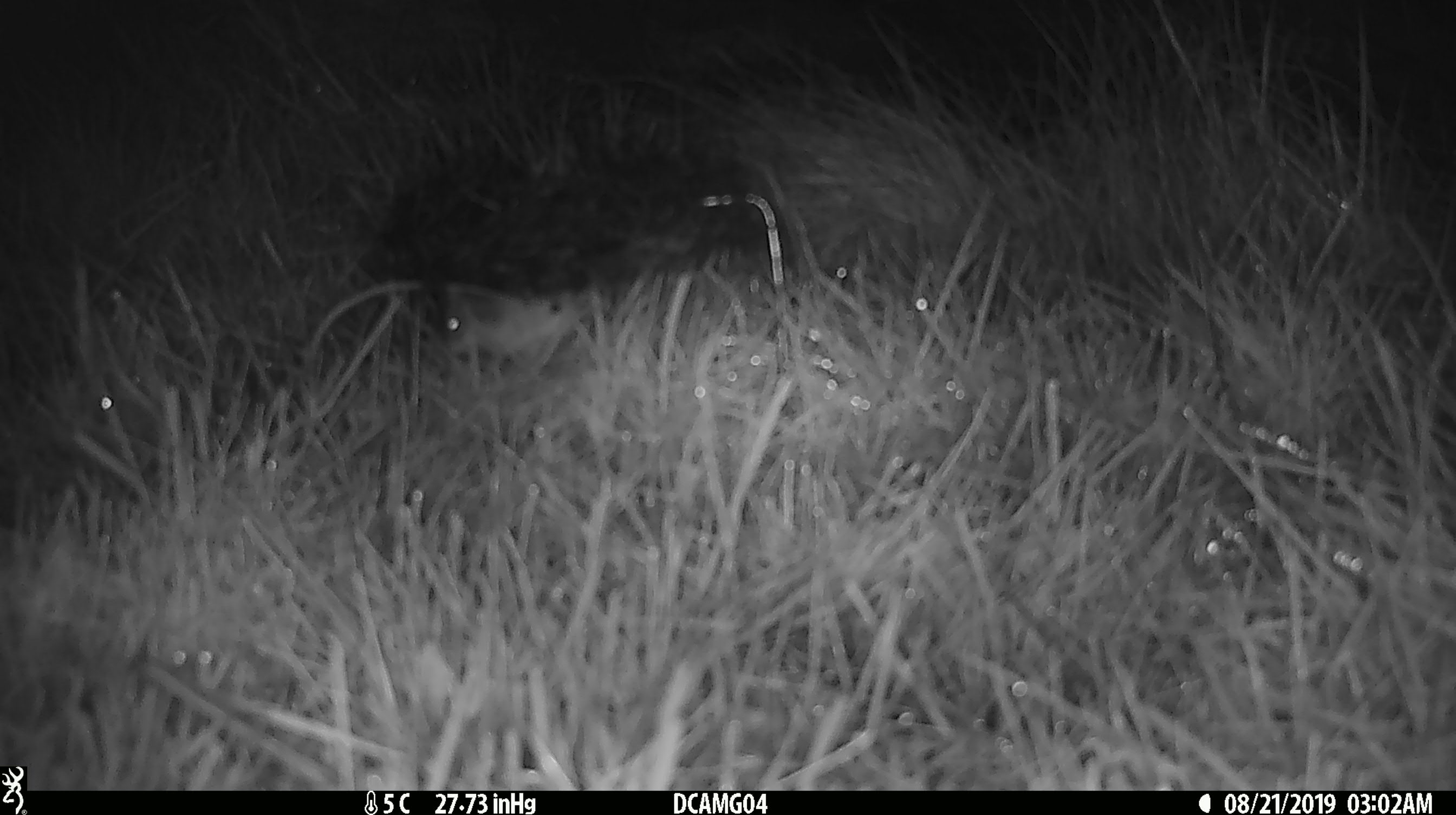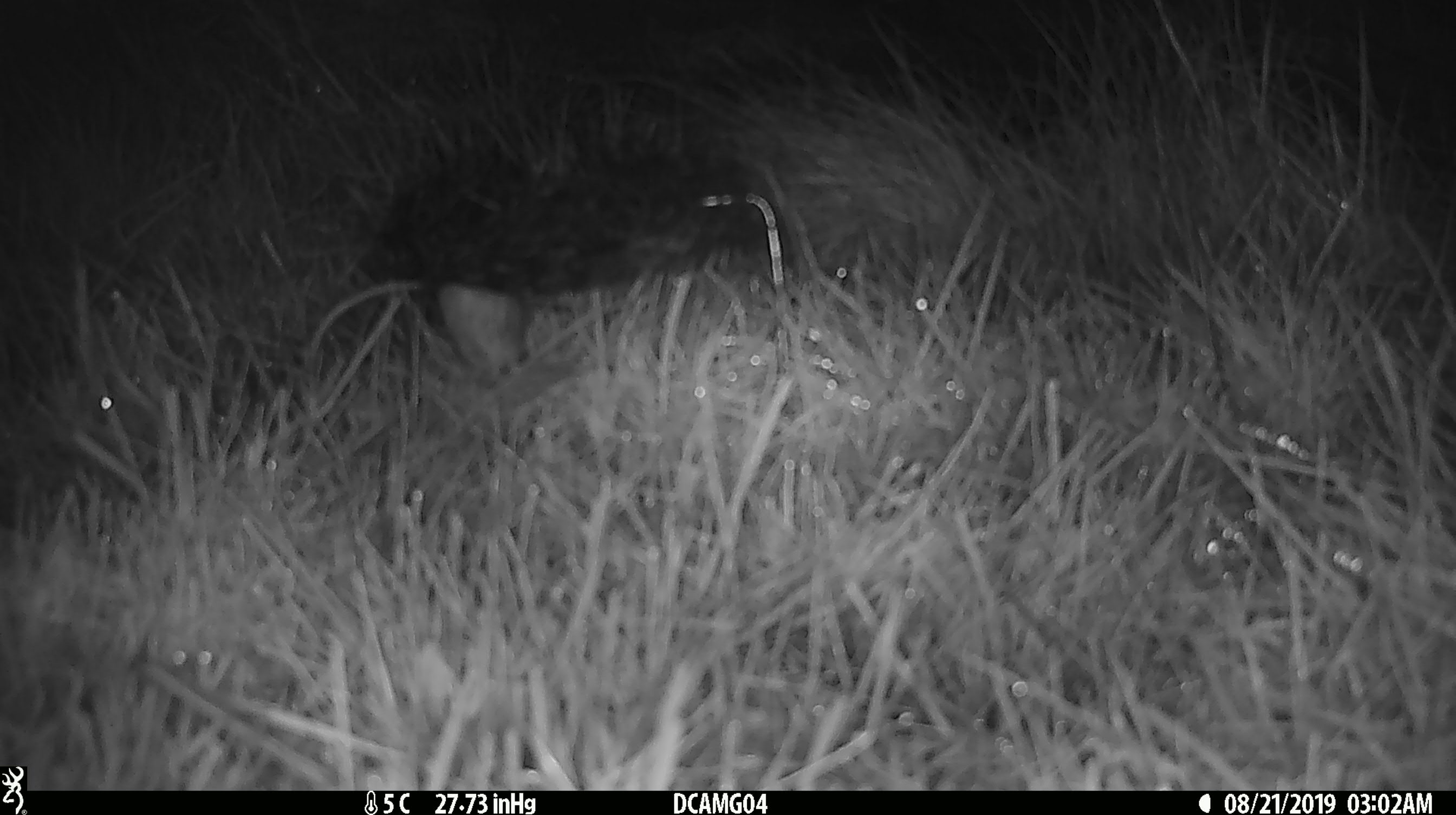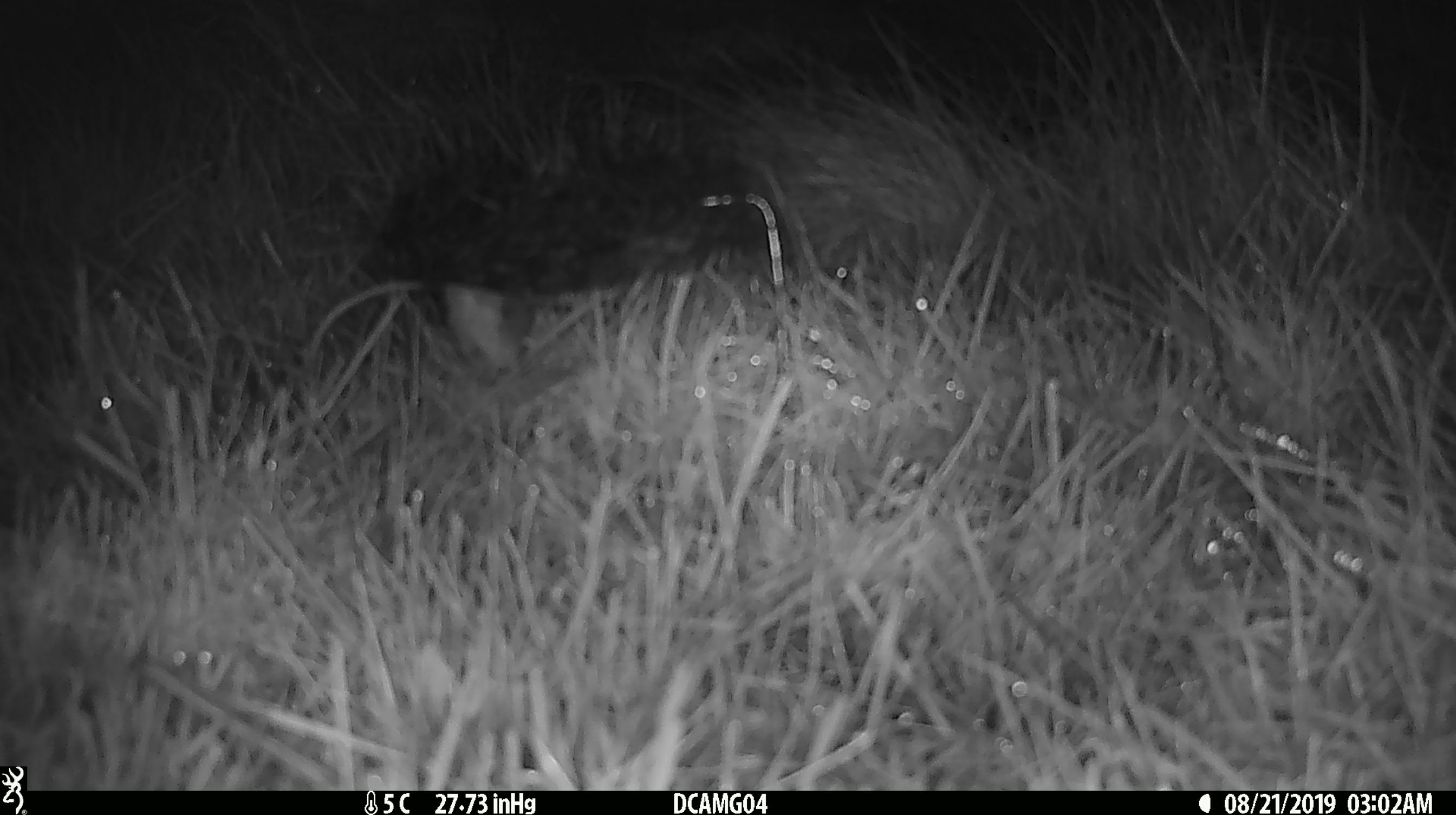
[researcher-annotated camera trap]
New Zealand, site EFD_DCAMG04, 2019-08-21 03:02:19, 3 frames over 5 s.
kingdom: Animalia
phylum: Chordata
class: Mammalia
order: Rodentia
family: Muridae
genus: Mus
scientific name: Mus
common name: mouse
Mouse (Mus).